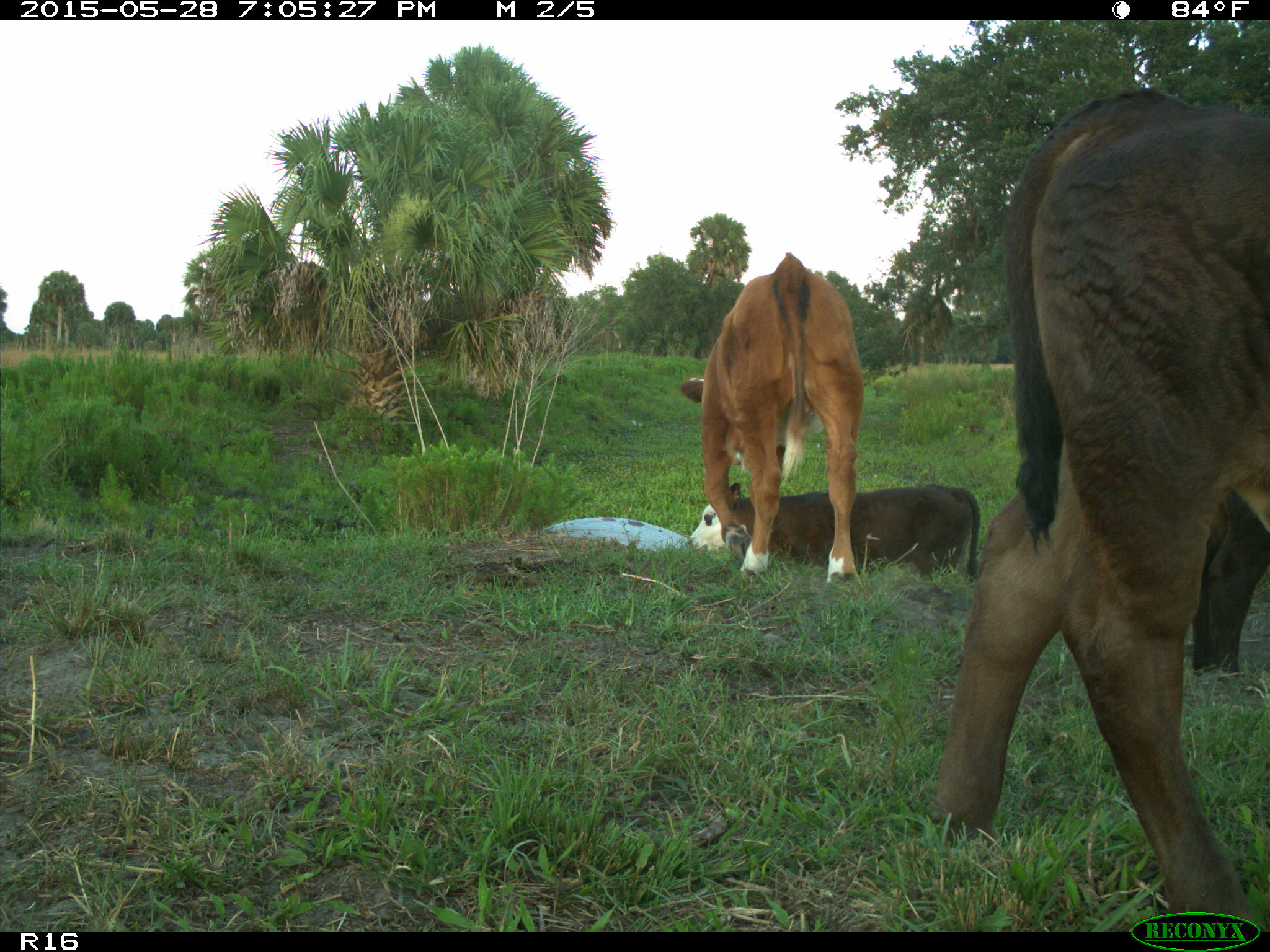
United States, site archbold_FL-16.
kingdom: Animalia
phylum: Chordata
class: Mammalia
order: Artiodactyla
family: Bovidae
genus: Bos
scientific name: Bos taurus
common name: domestic cow